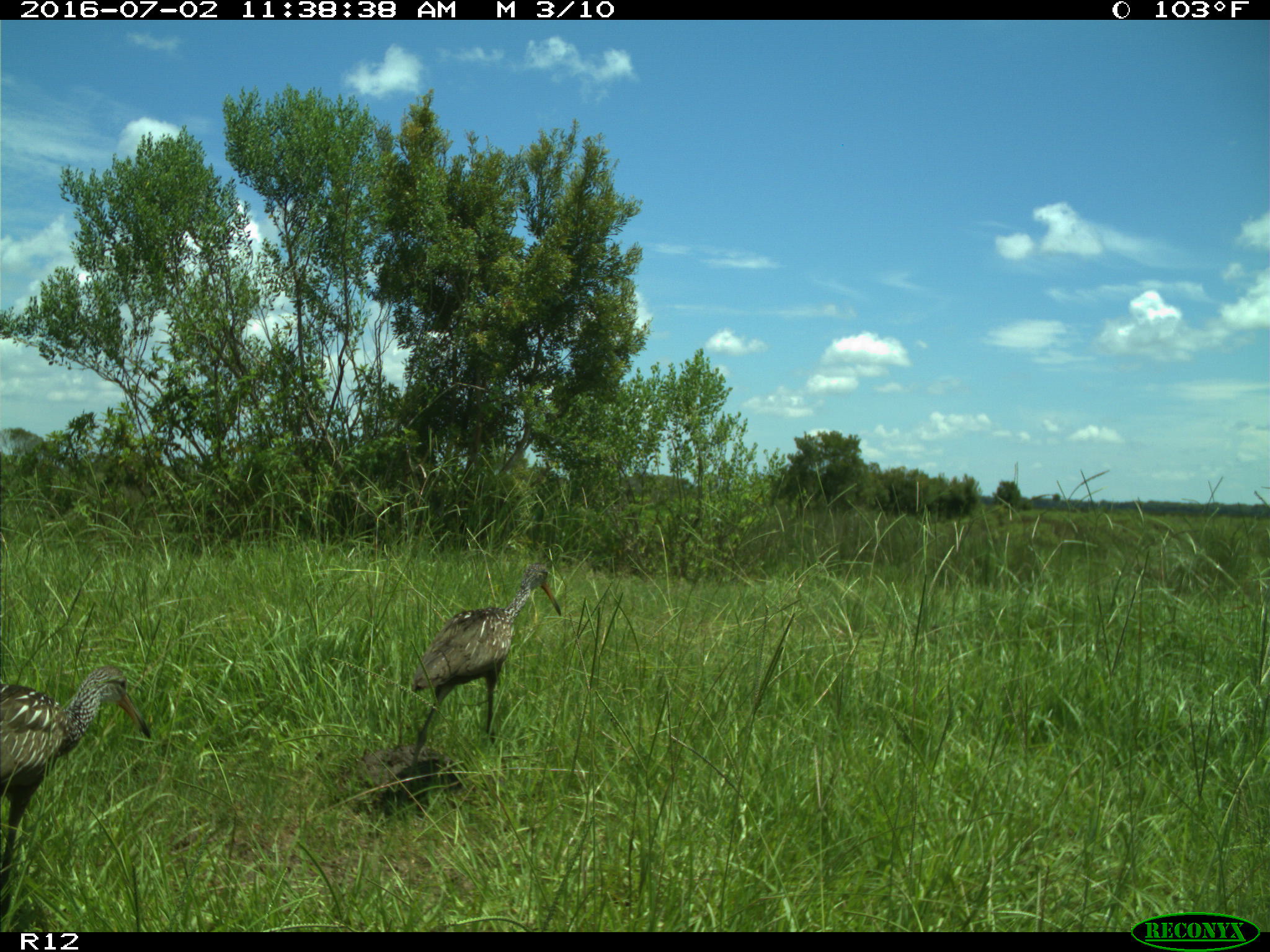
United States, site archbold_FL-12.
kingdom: Animalia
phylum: Chordata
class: Aves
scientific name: Aves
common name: birds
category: unidentified bird